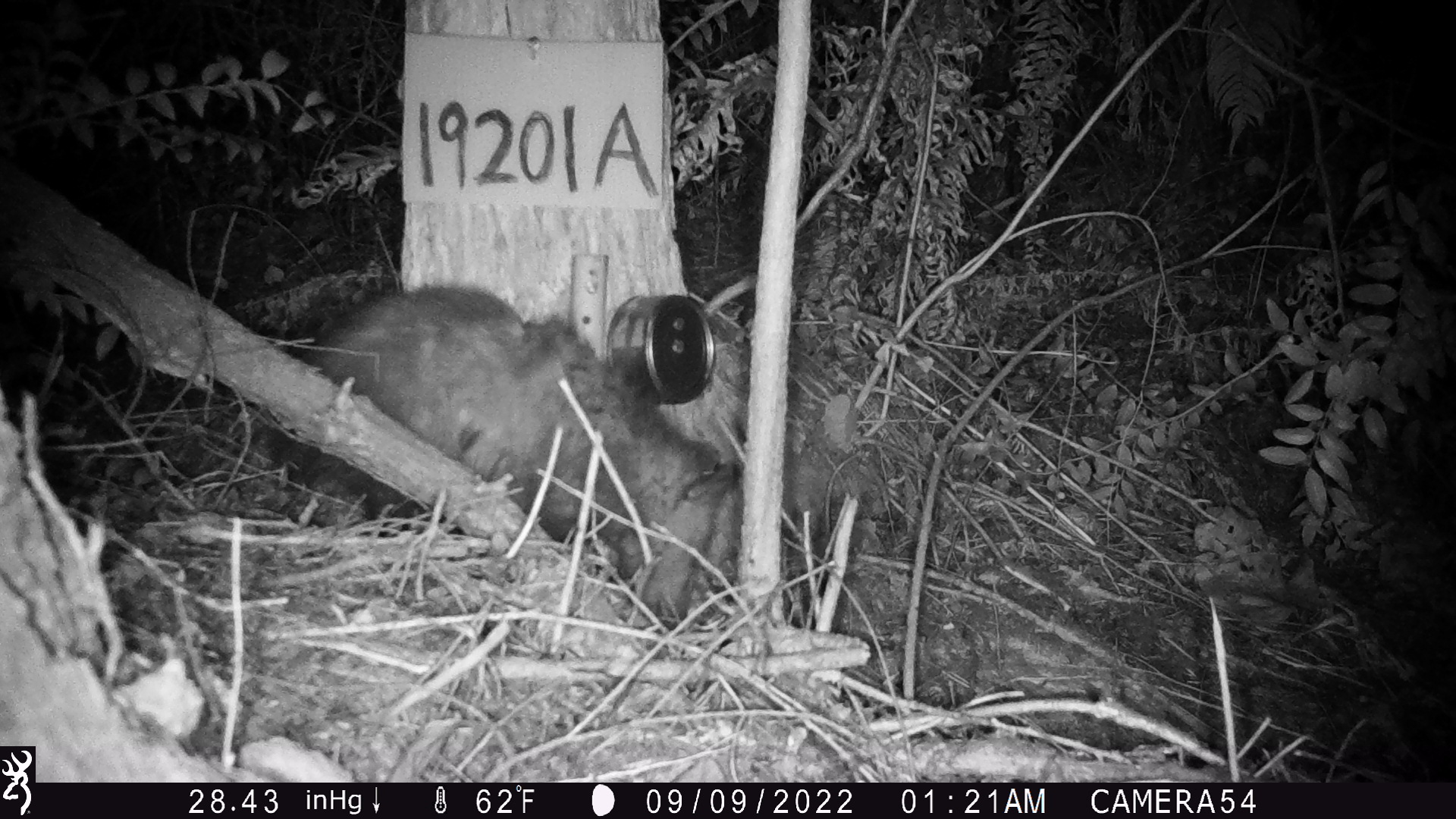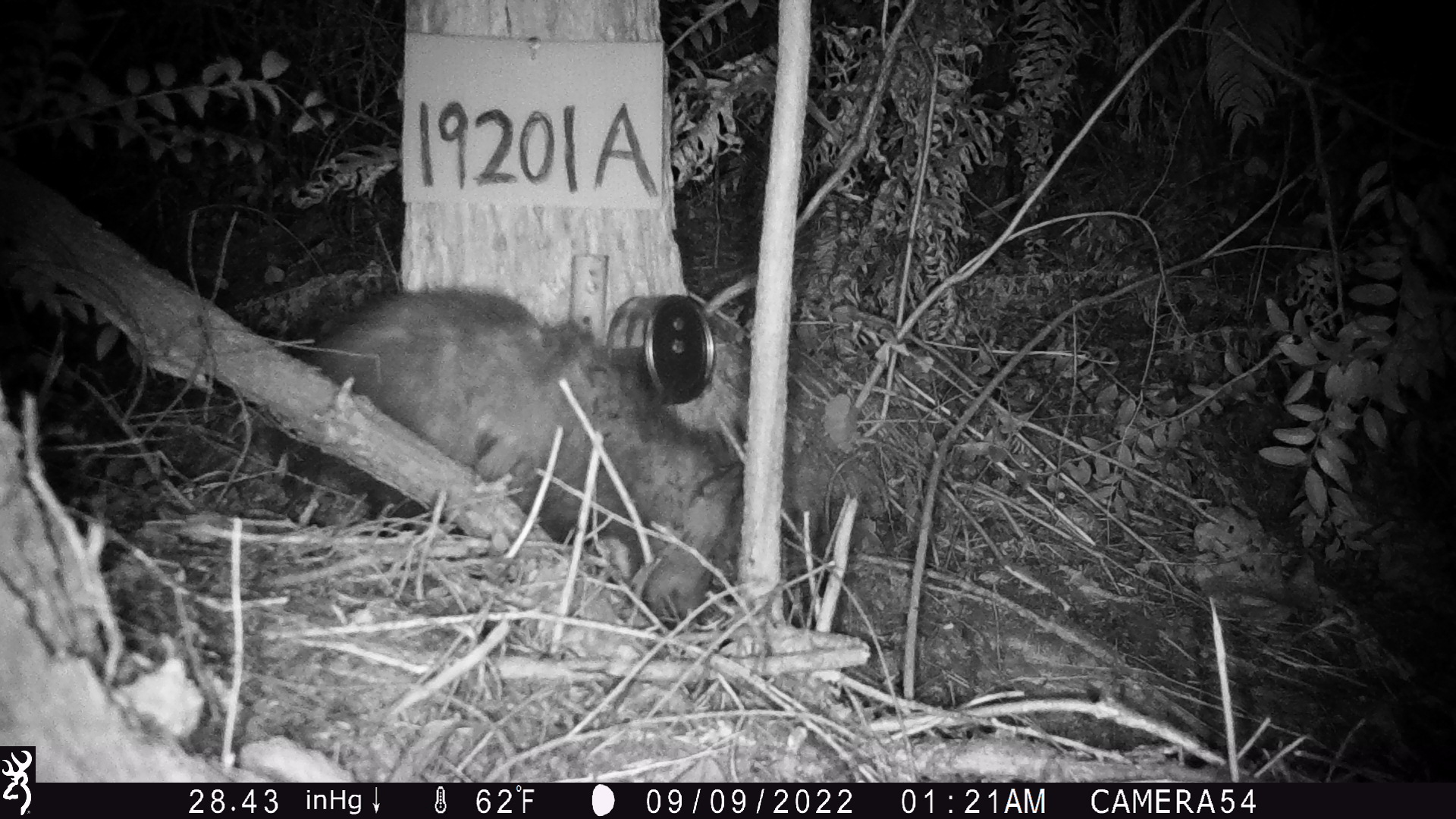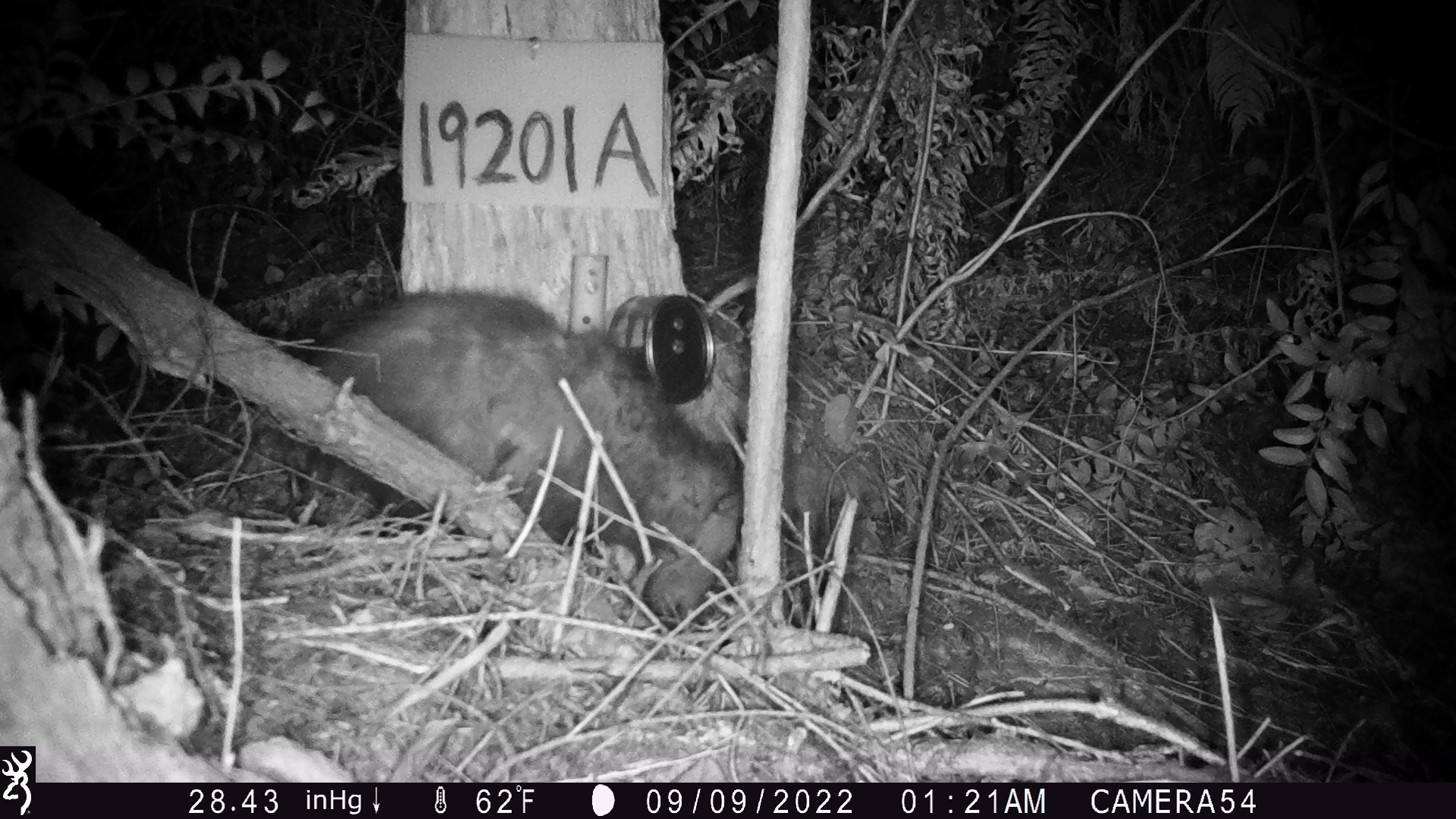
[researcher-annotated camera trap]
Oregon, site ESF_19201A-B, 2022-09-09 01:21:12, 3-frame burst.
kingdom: Animalia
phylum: Chordata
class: Mammalia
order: Didelphimorphia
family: Didelphidae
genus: Didelphis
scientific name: Didelphis virginiana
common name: virginia opossum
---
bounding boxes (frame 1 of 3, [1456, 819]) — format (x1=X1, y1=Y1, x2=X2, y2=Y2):
virginia opossum: (x1=296, y1=254, x2=751, y2=652)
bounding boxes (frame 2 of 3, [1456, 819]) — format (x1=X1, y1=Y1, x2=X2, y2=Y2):
virginia opossum: (x1=275, y1=261, x2=757, y2=634)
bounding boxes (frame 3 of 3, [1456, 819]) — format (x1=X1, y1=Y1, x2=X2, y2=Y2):
virginia opossum: (x1=292, y1=275, x2=764, y2=656)